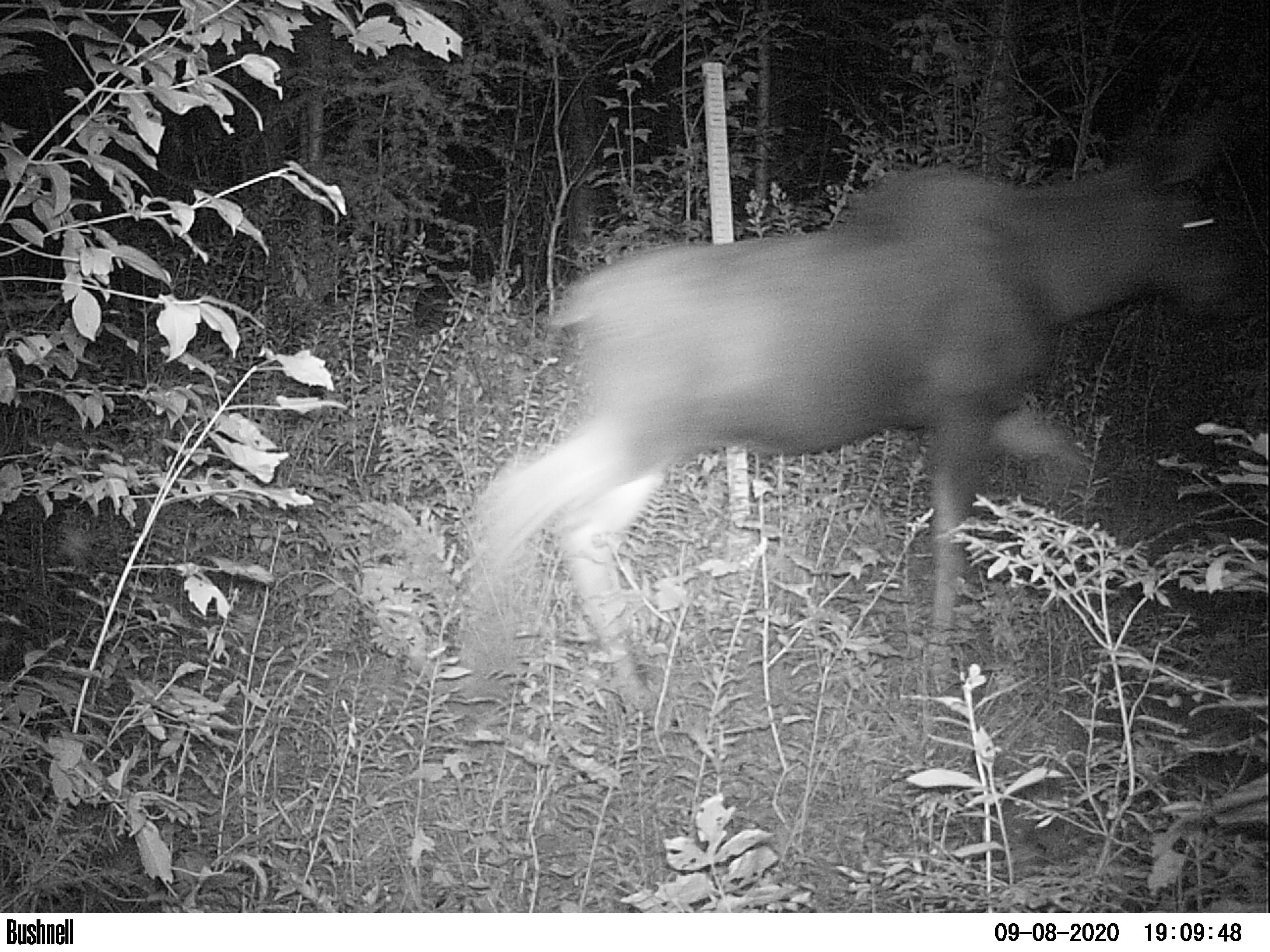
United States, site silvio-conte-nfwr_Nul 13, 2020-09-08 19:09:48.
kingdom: Animalia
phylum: Chordata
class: Mammalia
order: Artiodactyla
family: Cervidae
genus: Alces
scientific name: Alces alces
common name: moose